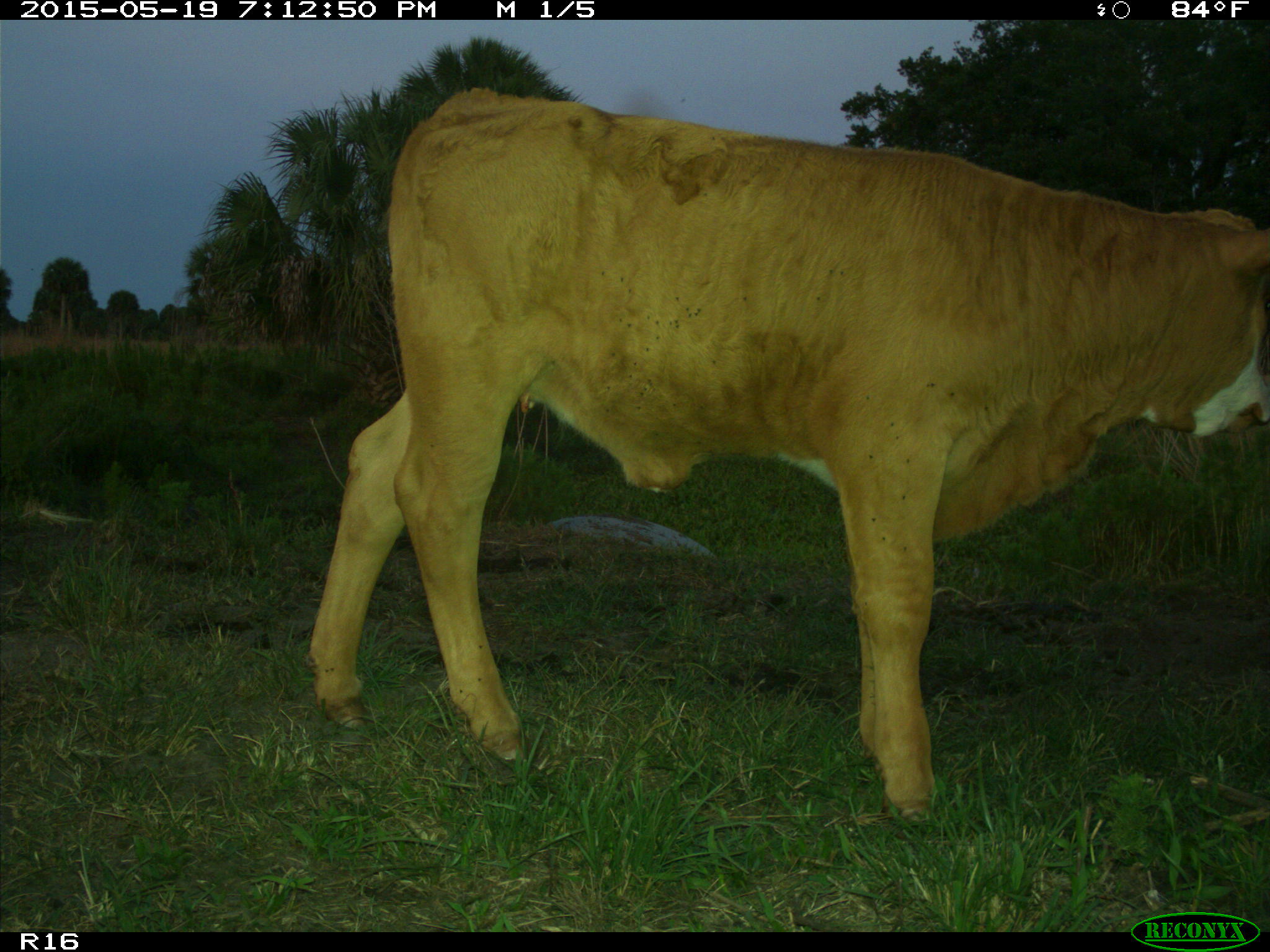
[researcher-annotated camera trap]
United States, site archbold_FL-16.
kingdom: Animalia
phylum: Chordata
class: Mammalia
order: Artiodactyla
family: Bovidae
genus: Bos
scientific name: Bos taurus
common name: domestic cow